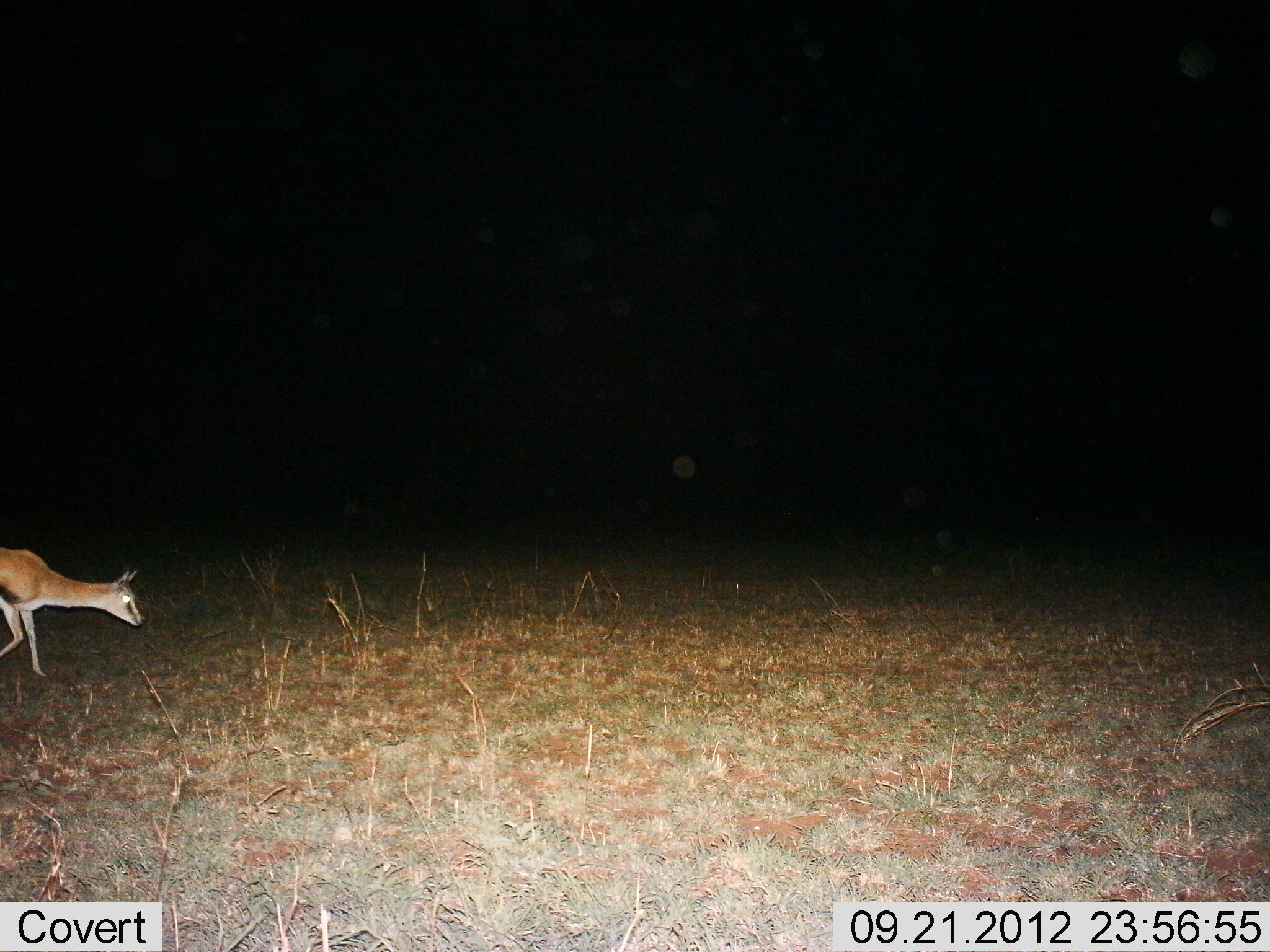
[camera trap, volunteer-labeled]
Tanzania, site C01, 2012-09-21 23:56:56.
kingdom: Animalia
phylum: Chordata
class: Mammalia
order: Artiodactyla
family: Bovidae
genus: Eudorcas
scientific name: Eudorcas thomsonii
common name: thomson's gazelle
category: gazellethomsons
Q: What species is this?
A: Gazellethomsons (thomson's gazelle) (Eudorcas thomsonii).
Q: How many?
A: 1.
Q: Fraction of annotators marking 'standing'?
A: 0%.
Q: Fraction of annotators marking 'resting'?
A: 0%.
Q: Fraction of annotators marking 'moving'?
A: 100%.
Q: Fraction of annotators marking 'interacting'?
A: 0%.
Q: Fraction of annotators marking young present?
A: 0%.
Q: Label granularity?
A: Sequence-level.